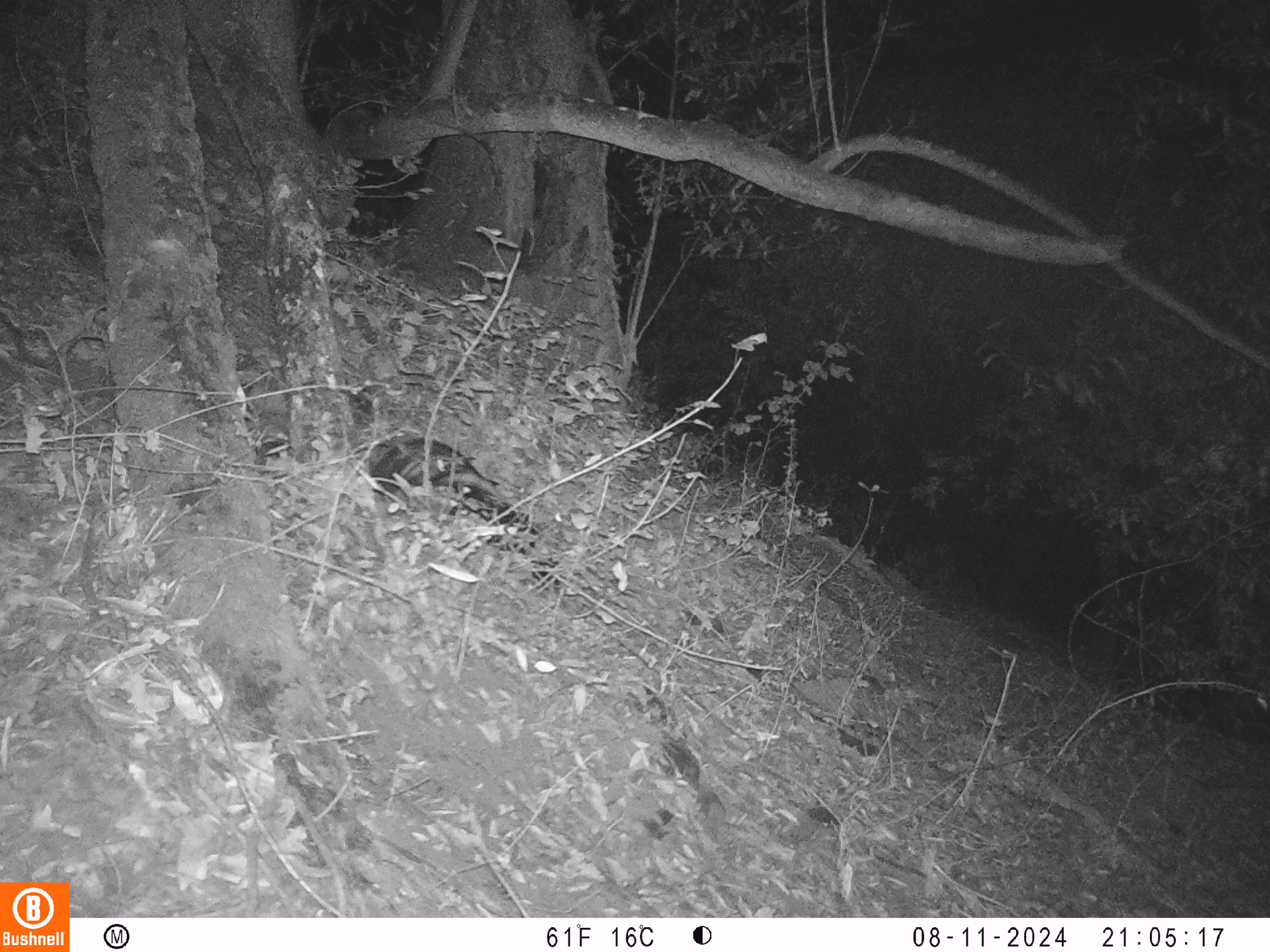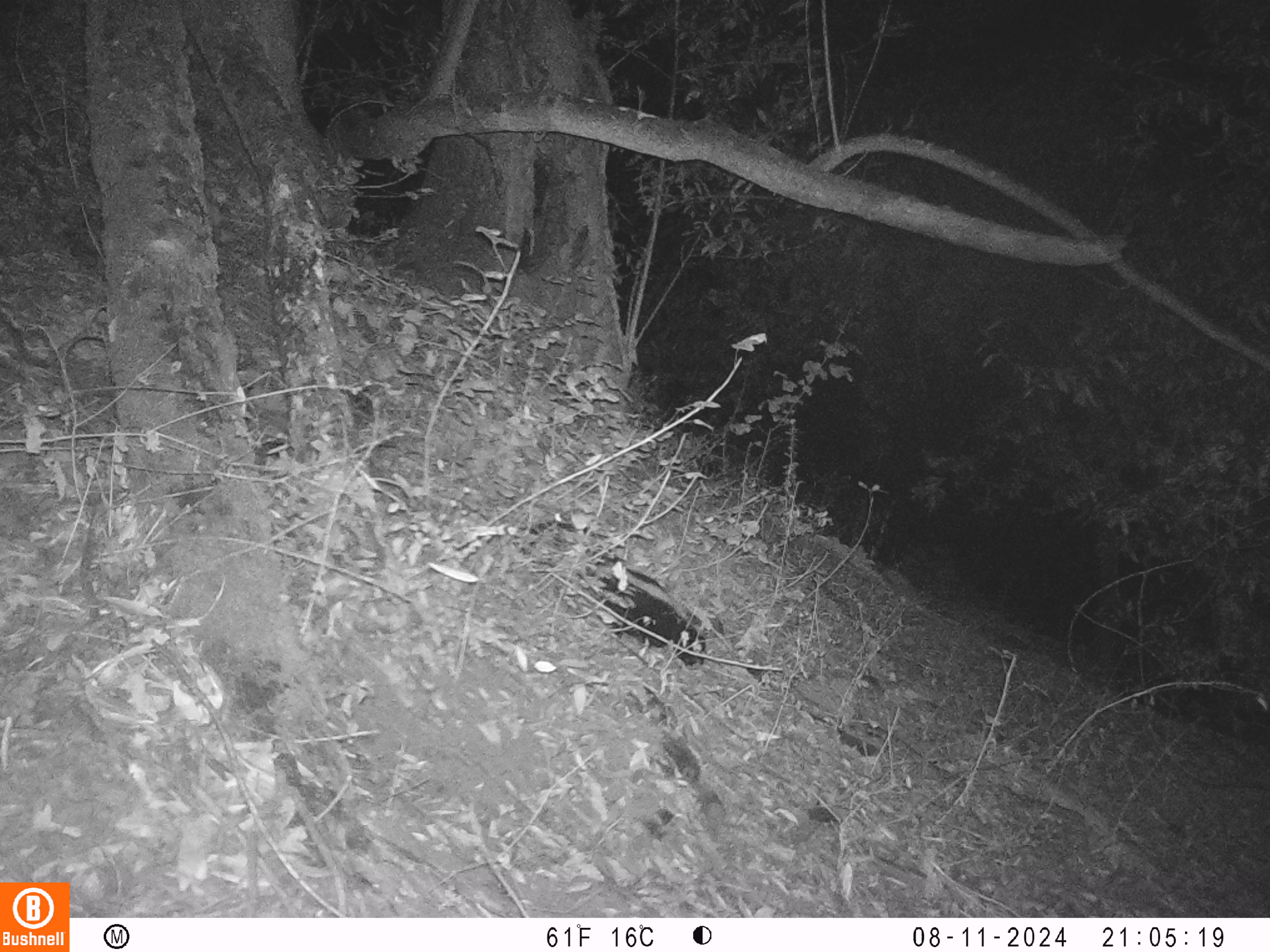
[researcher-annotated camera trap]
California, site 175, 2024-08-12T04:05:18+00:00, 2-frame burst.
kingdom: Animalia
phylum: Chordata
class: Mammalia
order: Carnivora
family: Mephitidae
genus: Mephitis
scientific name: Mephitis mephitis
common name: striped skunk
Striped skunk (Mephitis mephitis).